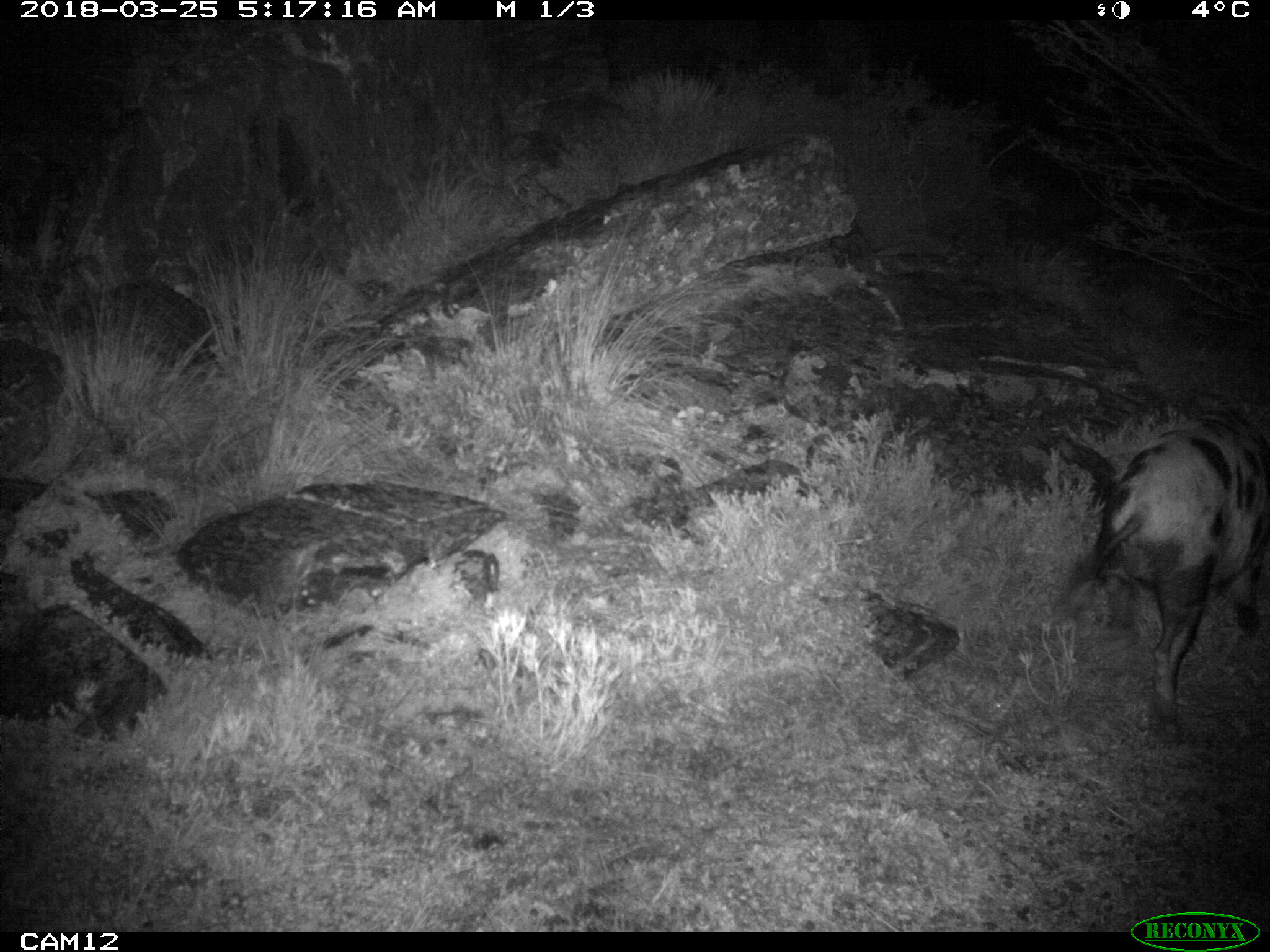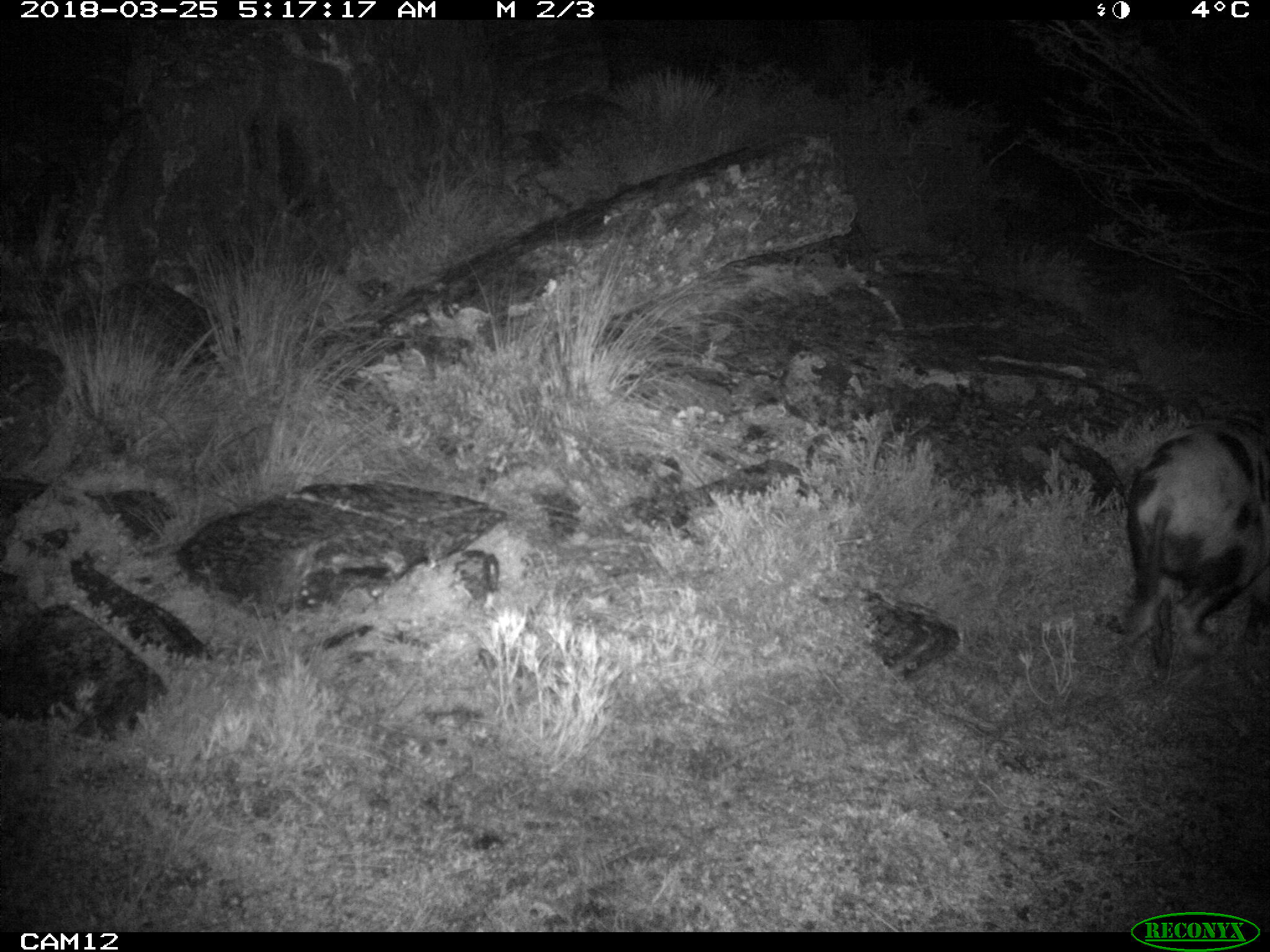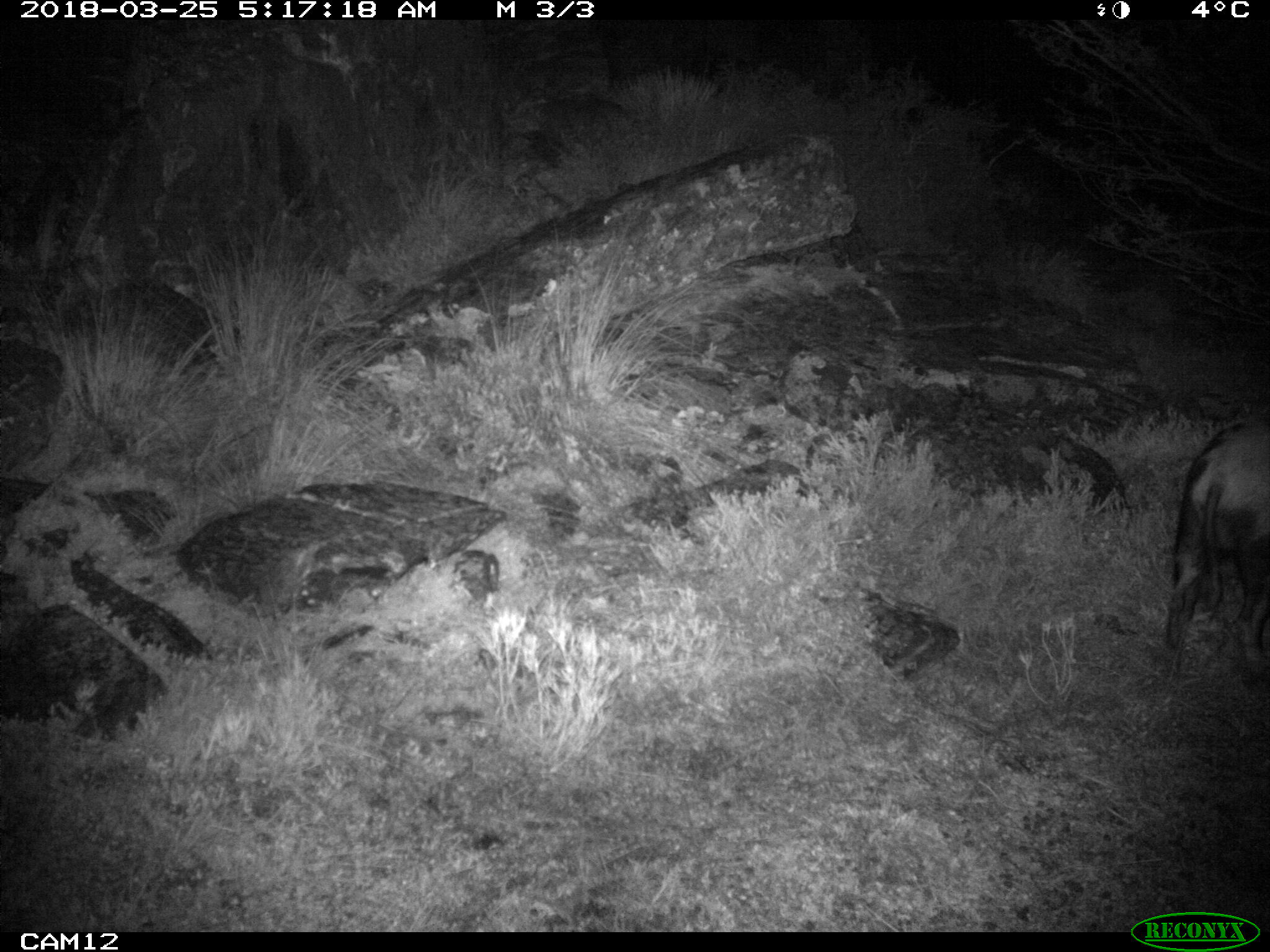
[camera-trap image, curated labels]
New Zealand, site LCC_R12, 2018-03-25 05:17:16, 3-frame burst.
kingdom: Animalia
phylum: Chordata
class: Mammalia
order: Artiodactyla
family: Suidae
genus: Sus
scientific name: Sus scrofa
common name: pig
Pig (Sus scrofa).